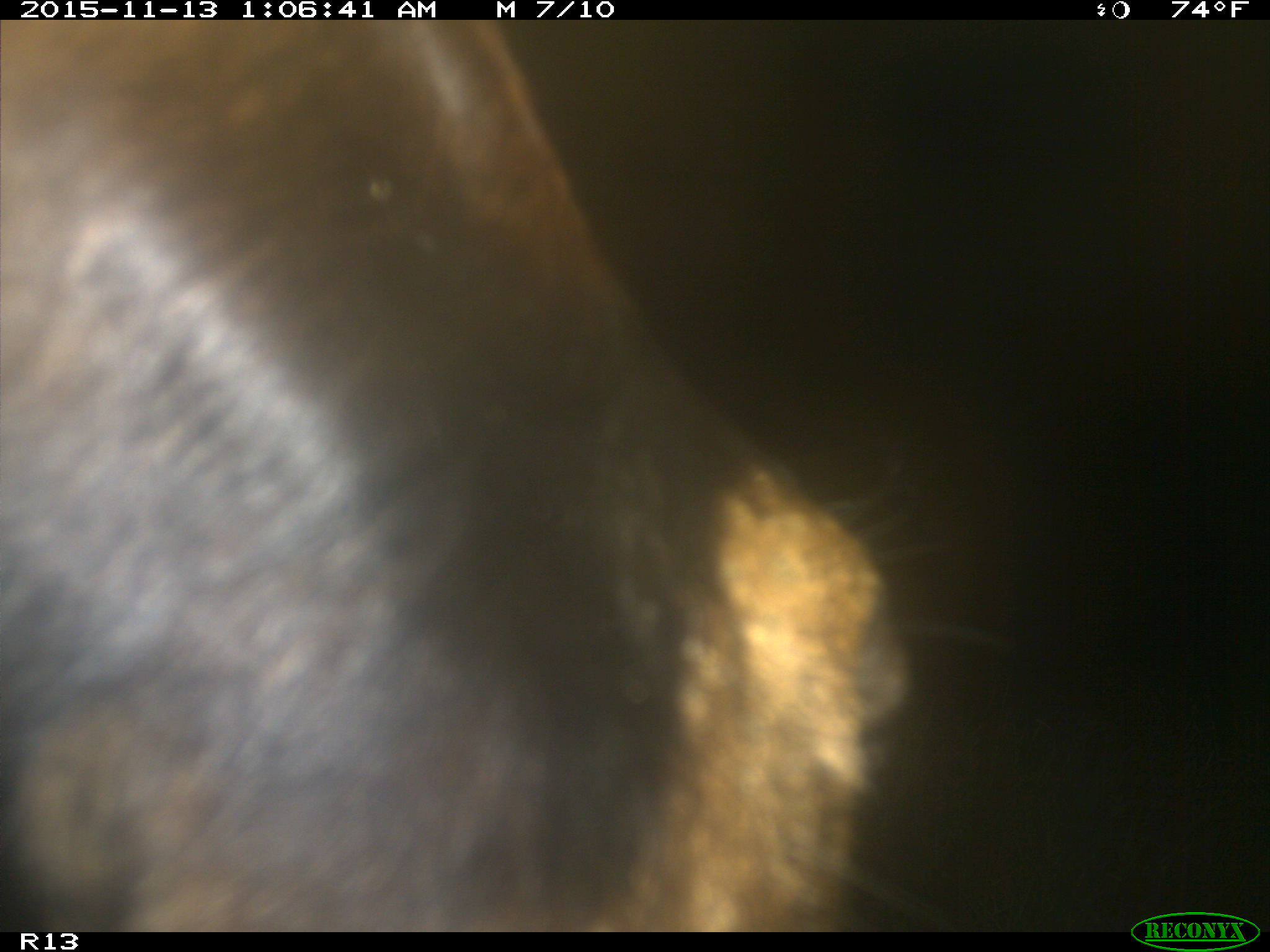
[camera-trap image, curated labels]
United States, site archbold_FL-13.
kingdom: Animalia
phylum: Chordata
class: Mammalia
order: Artiodactyla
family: Bovidae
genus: Bos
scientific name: Bos taurus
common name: domestic cow